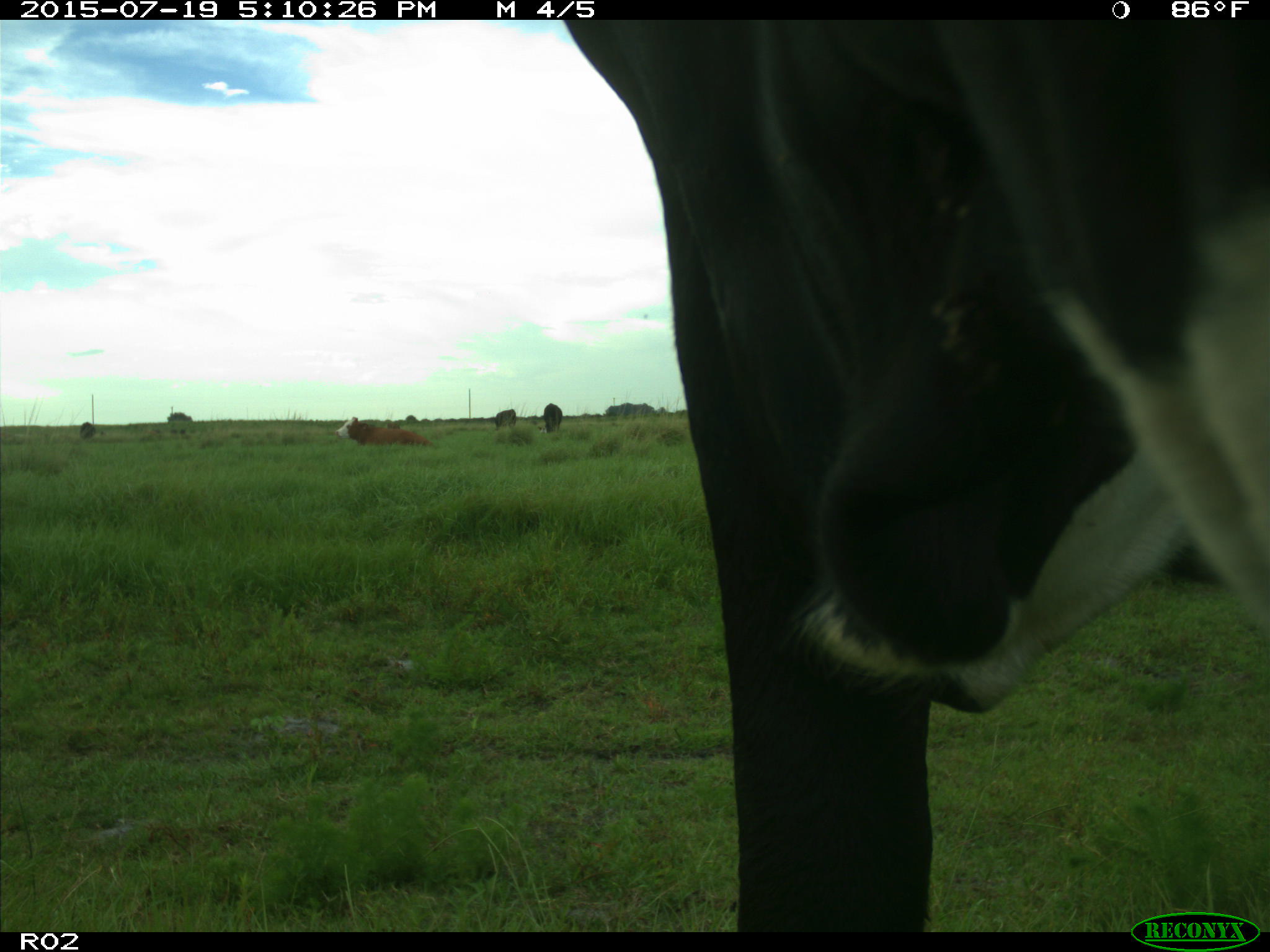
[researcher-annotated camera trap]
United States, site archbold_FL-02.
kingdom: Animalia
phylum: Chordata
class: Mammalia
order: Artiodactyla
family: Bovidae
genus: Bos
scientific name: Bos taurus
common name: domestic cow